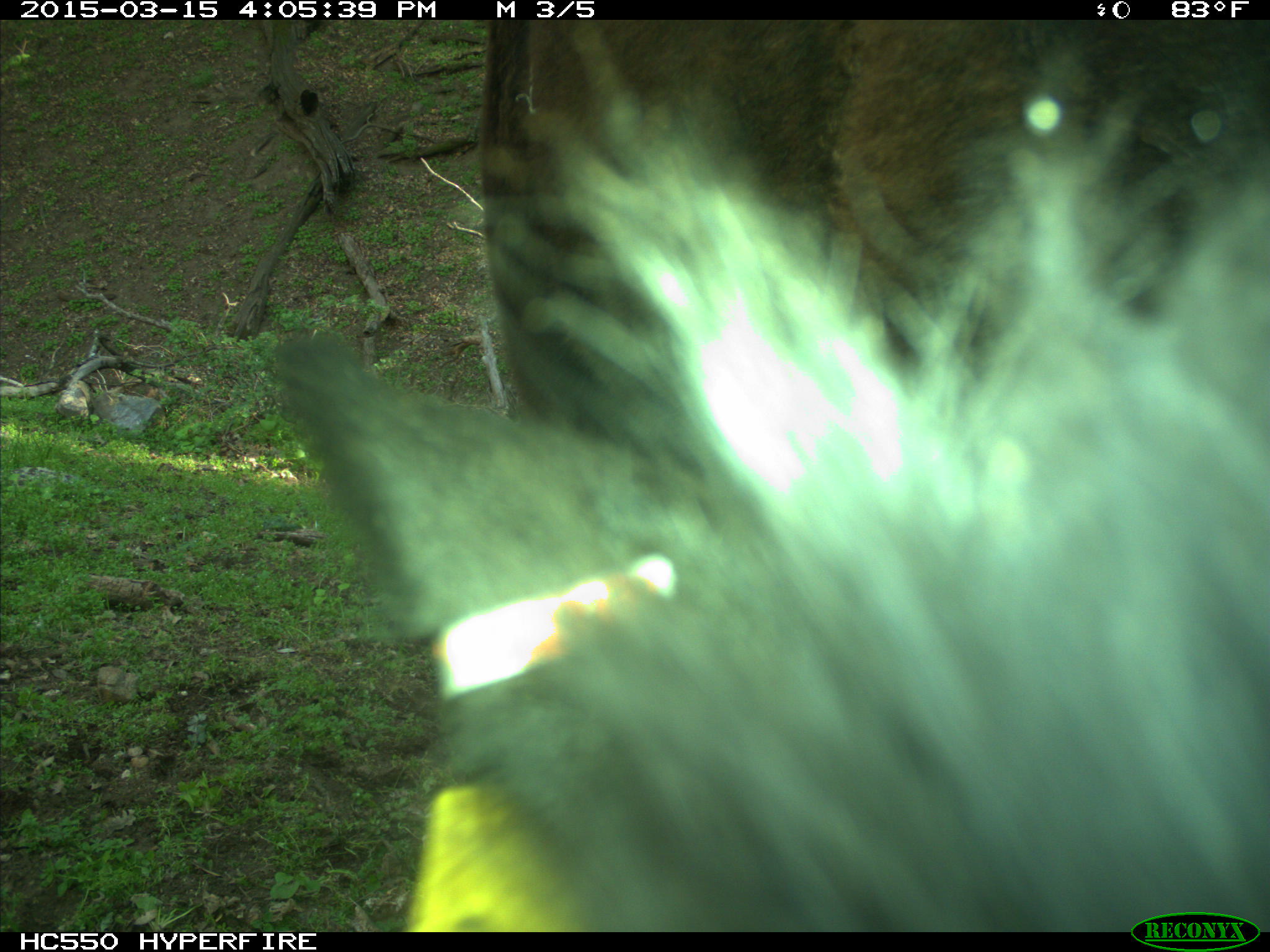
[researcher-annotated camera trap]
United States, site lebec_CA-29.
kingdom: Animalia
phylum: Chordata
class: Mammalia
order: Artiodactyla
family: Bovidae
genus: Bos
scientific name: Bos taurus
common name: domestic cow